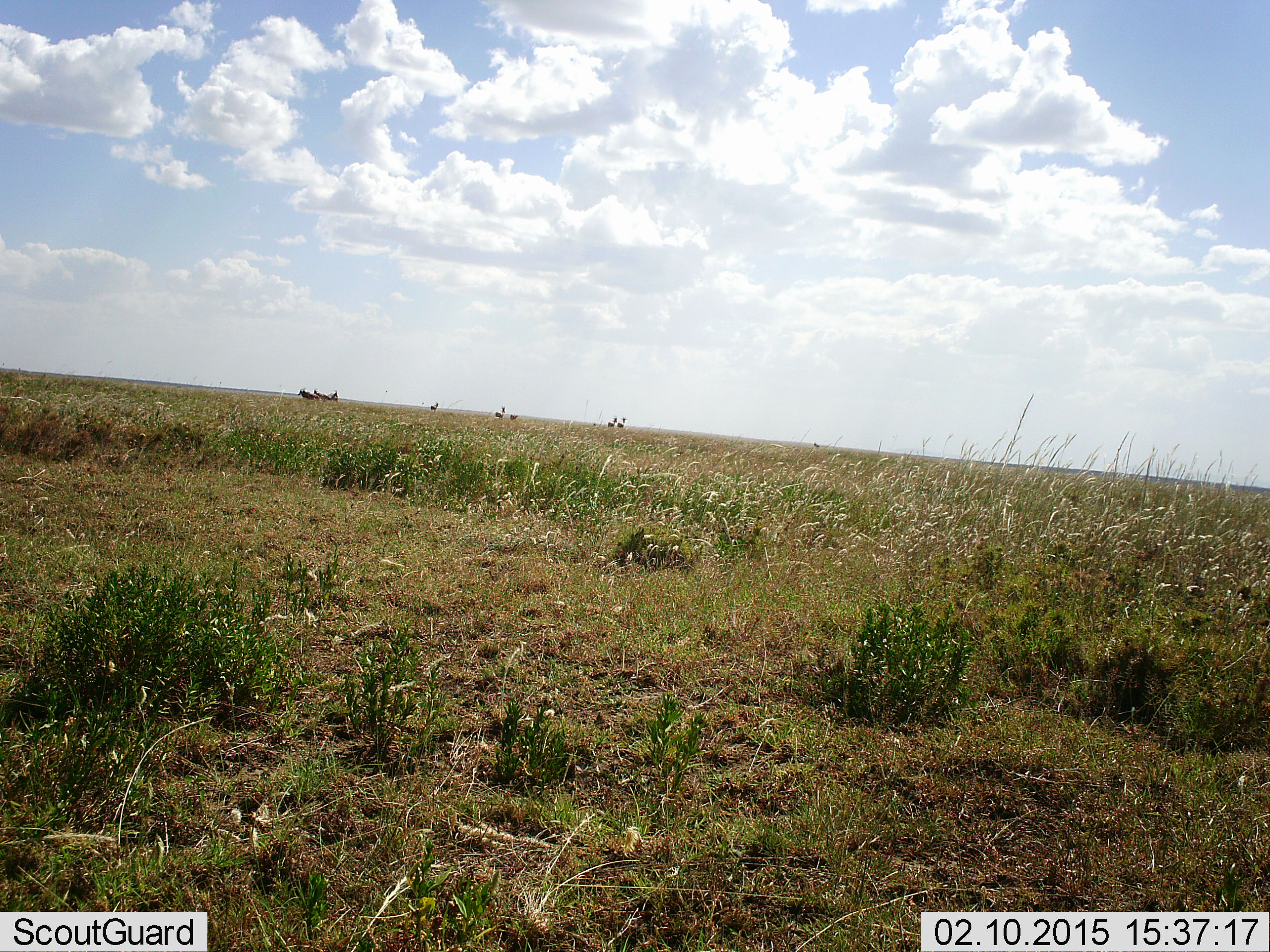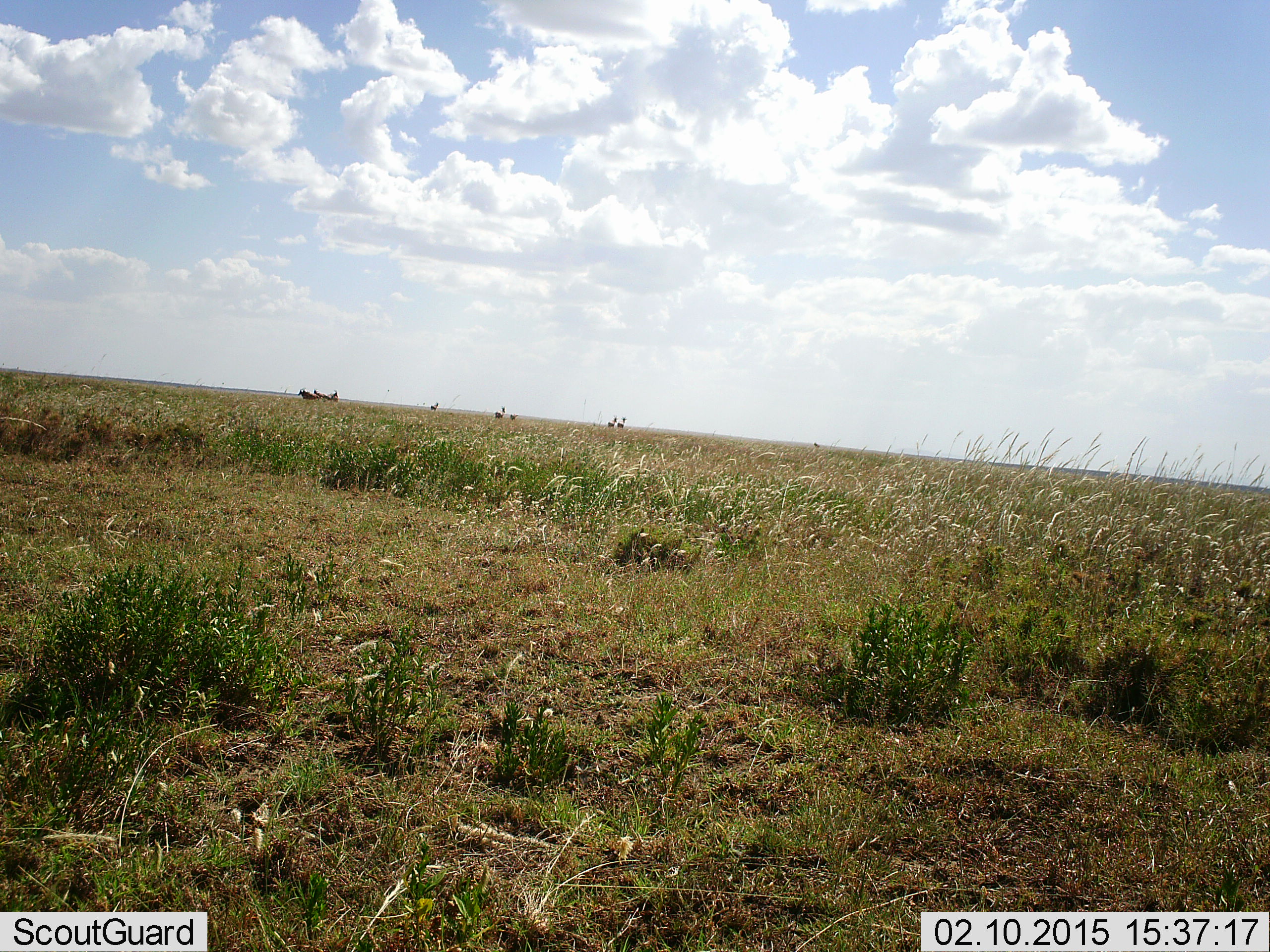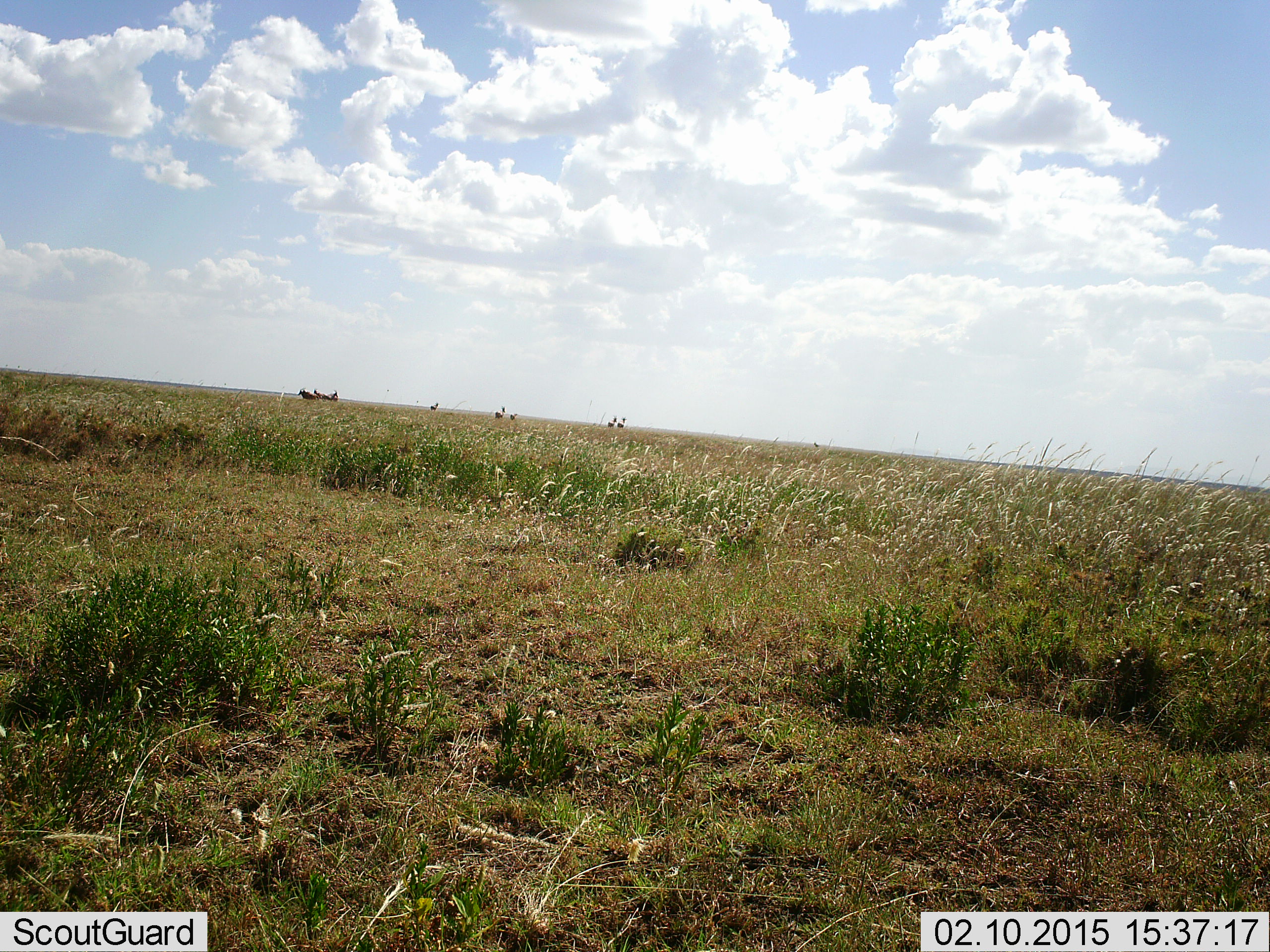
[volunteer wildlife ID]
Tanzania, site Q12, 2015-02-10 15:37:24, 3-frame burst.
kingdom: Animalia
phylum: Chordata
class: Mammalia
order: Artiodactyla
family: Bovidae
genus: Connochaetes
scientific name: Connochaetes taurinus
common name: blue wildebeest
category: wildebeest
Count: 3.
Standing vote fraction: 83%.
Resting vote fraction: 17%.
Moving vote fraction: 17%.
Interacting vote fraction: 0%.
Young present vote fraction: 0%.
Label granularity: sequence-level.